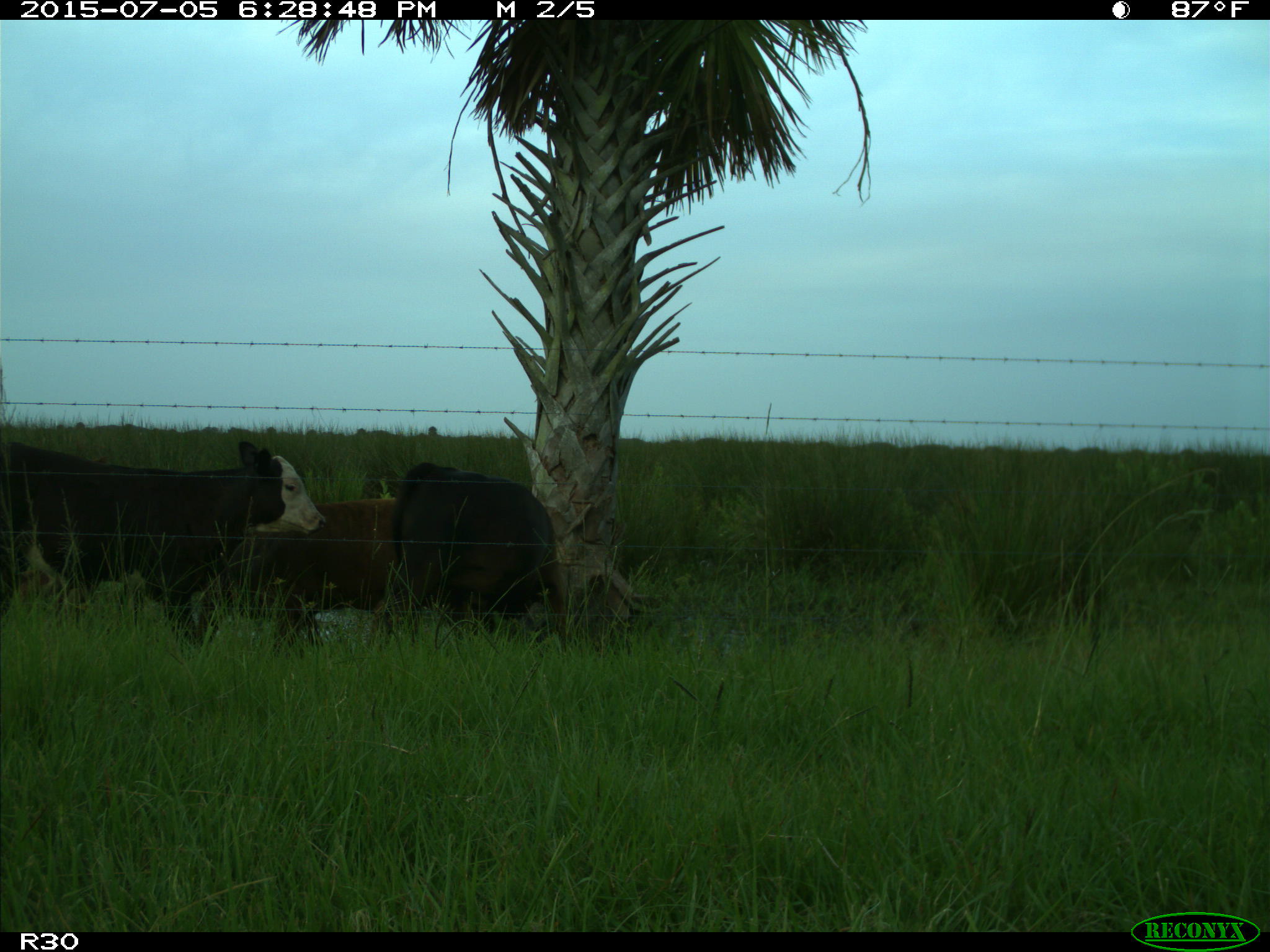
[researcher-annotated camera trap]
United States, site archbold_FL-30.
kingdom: Animalia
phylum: Chordata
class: Mammalia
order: Artiodactyla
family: Bovidae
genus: Bos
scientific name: Bos taurus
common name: domestic cow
Bos taurus (domestic cow).